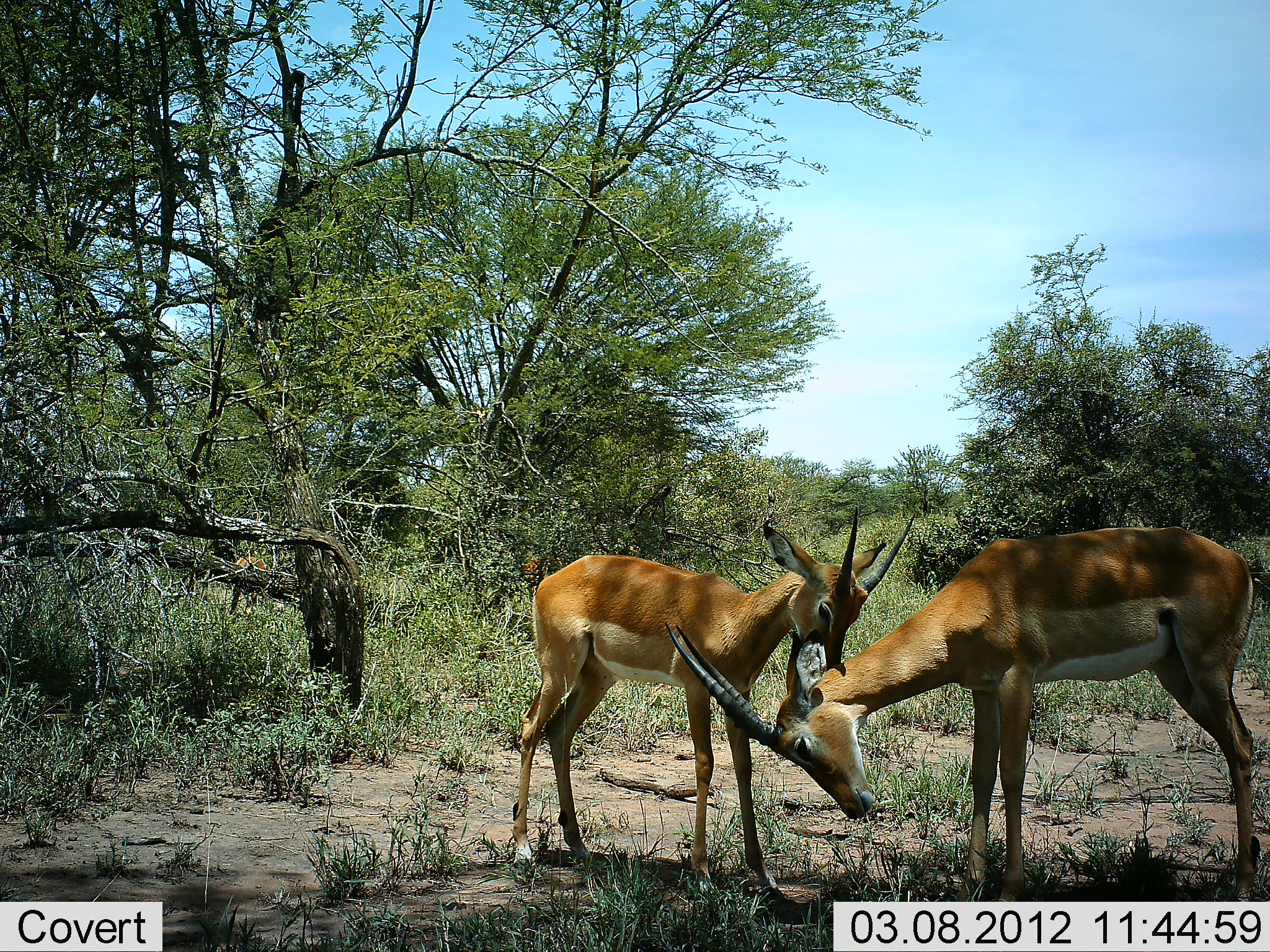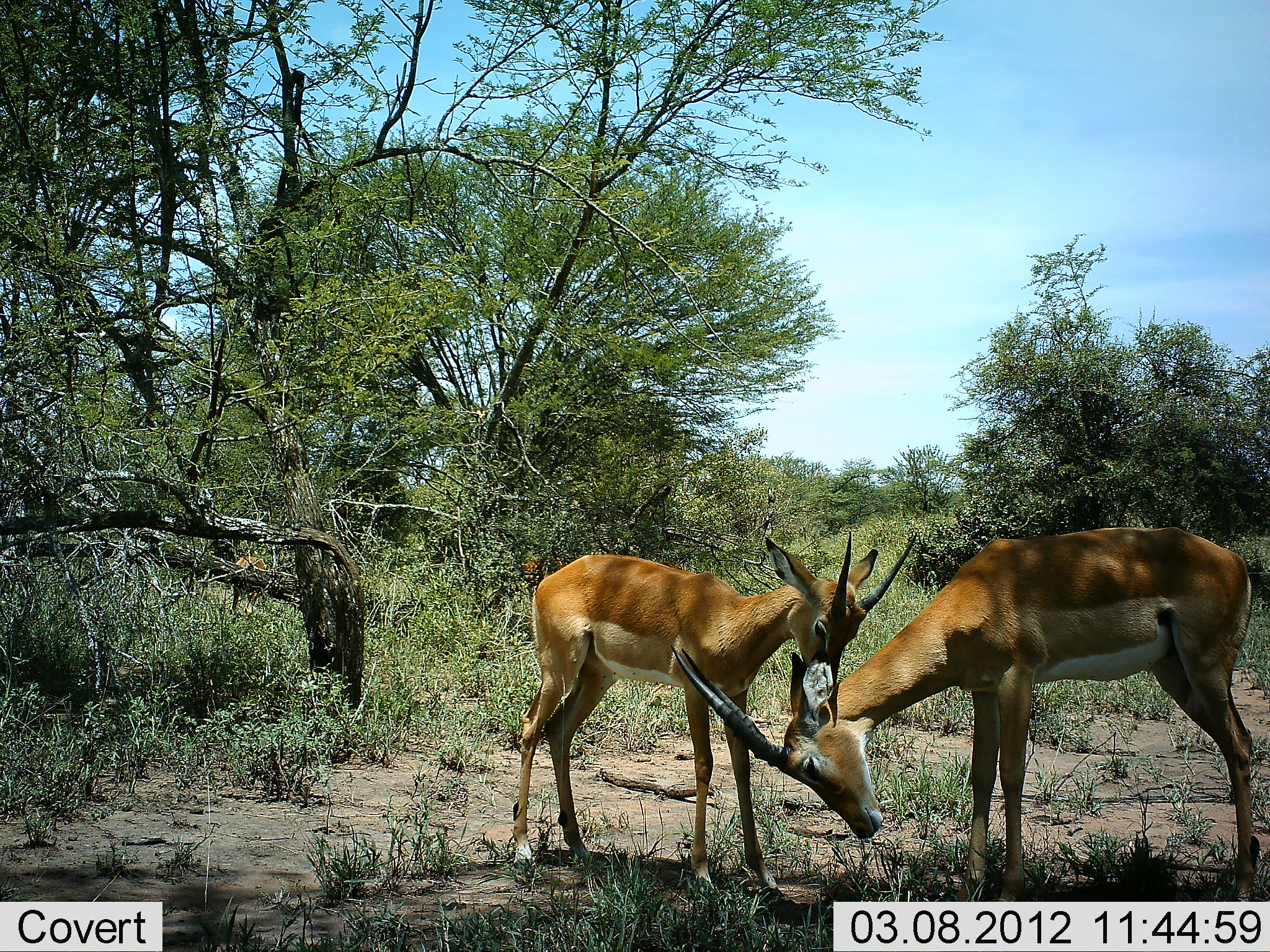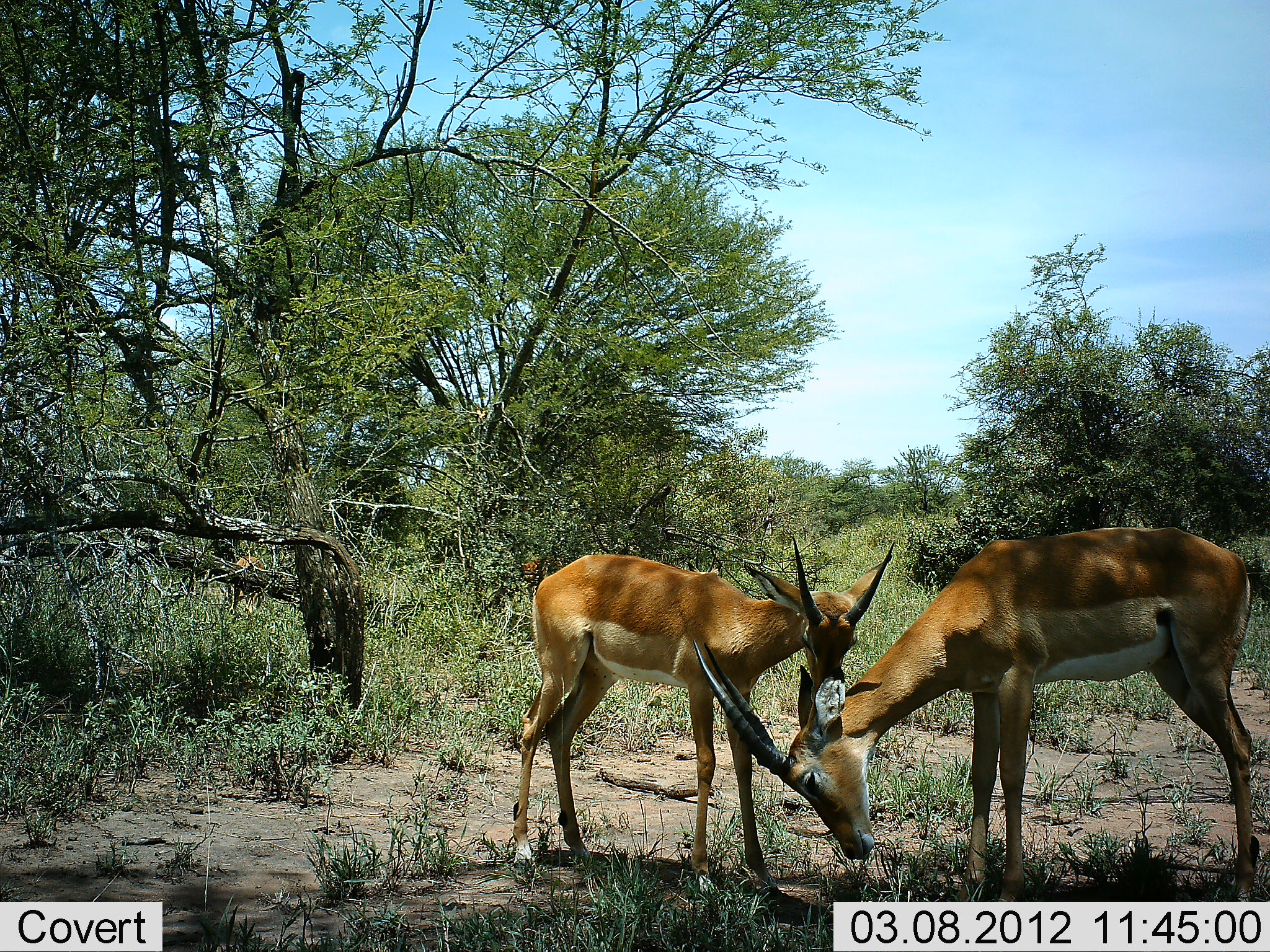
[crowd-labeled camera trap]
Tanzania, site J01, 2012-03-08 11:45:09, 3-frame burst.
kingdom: Animalia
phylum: Chordata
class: Mammalia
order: Artiodactyla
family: Bovidae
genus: Aepyceros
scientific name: Aepyceros melampus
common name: impala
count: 2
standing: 71%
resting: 0%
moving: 0%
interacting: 79%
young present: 21%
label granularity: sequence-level